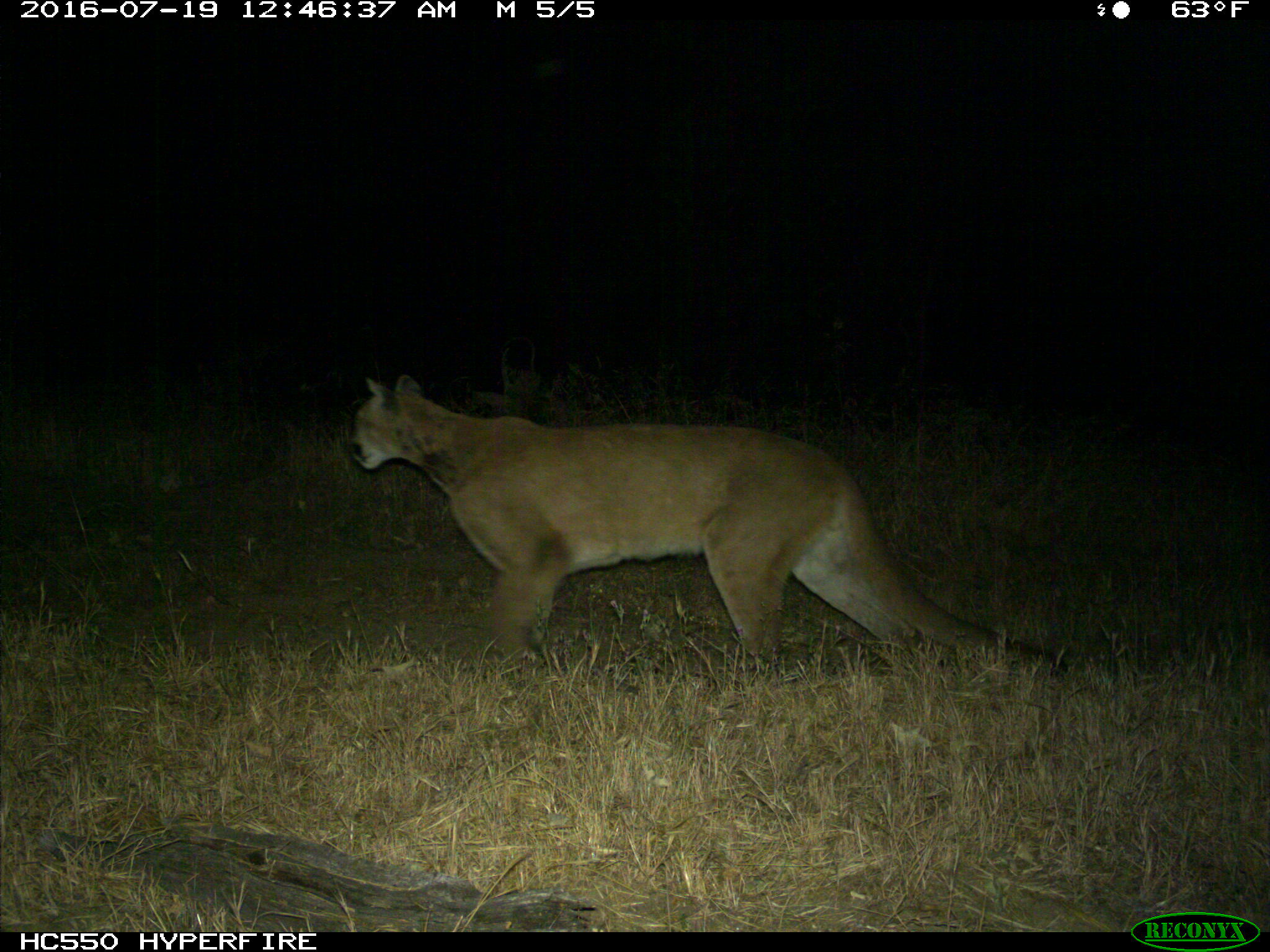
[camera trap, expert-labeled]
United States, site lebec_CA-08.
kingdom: Animalia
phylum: Chordata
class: Mammalia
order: Carnivora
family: Felidae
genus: Puma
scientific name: Puma concolor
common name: mountain lion